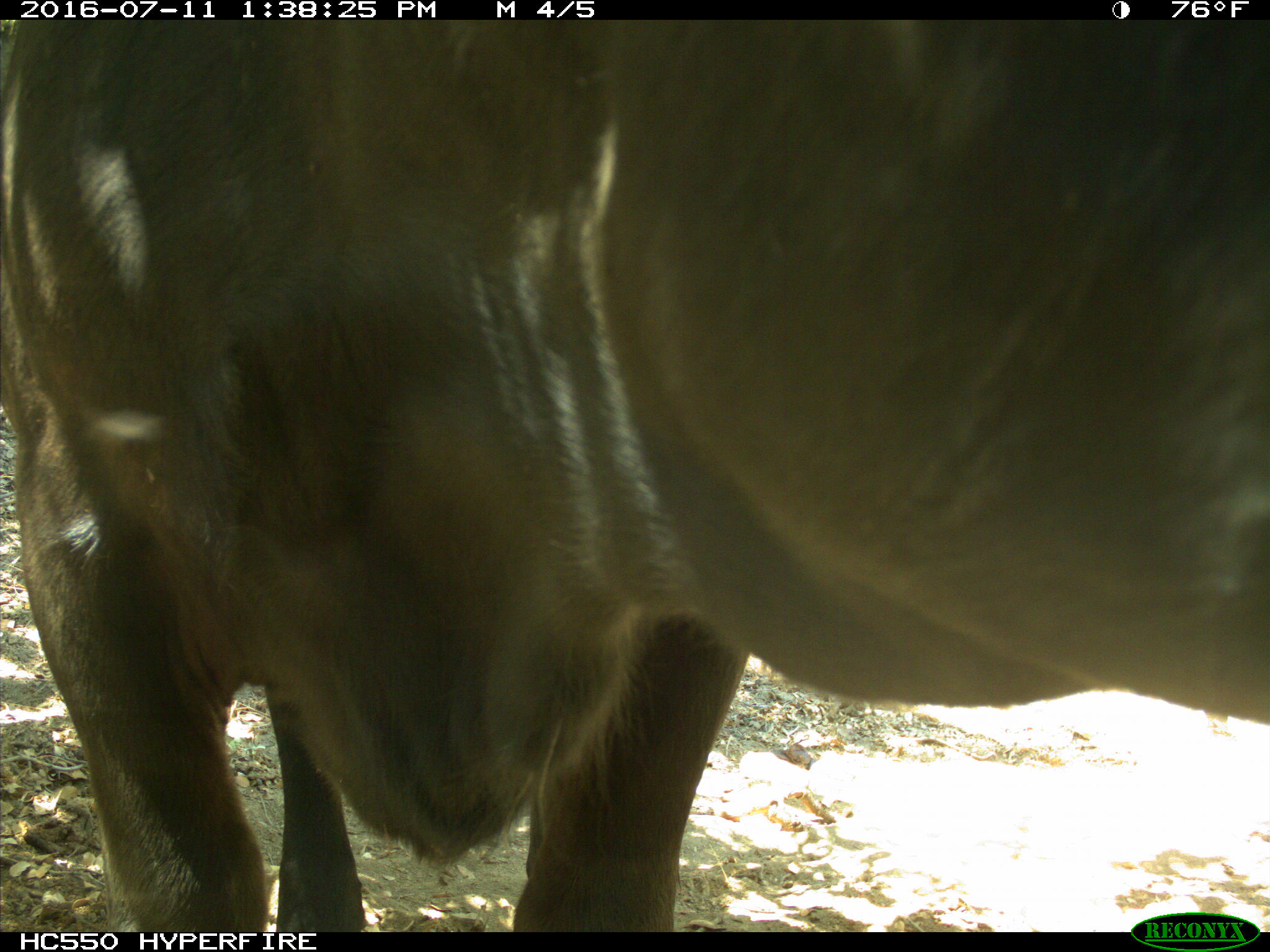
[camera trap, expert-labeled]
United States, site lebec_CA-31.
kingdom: Animalia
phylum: Chordata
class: Mammalia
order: Artiodactyla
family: Bovidae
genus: Bos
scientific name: Bos taurus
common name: domestic cow